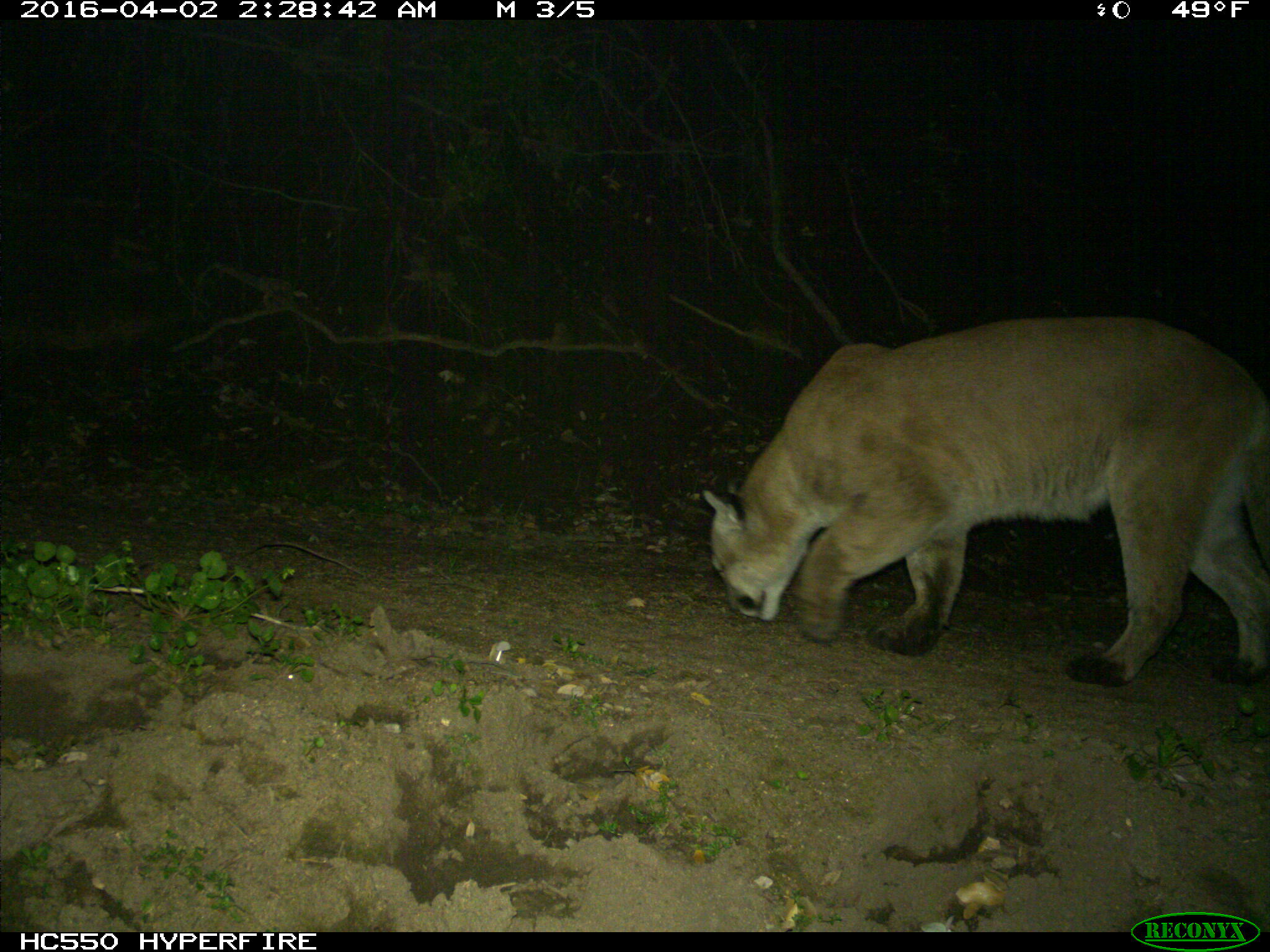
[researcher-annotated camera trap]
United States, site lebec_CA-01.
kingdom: Animalia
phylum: Chordata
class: Mammalia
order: Carnivora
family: Felidae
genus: Puma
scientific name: Puma concolor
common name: mountain lion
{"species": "Puma concolor (mountain lion)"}